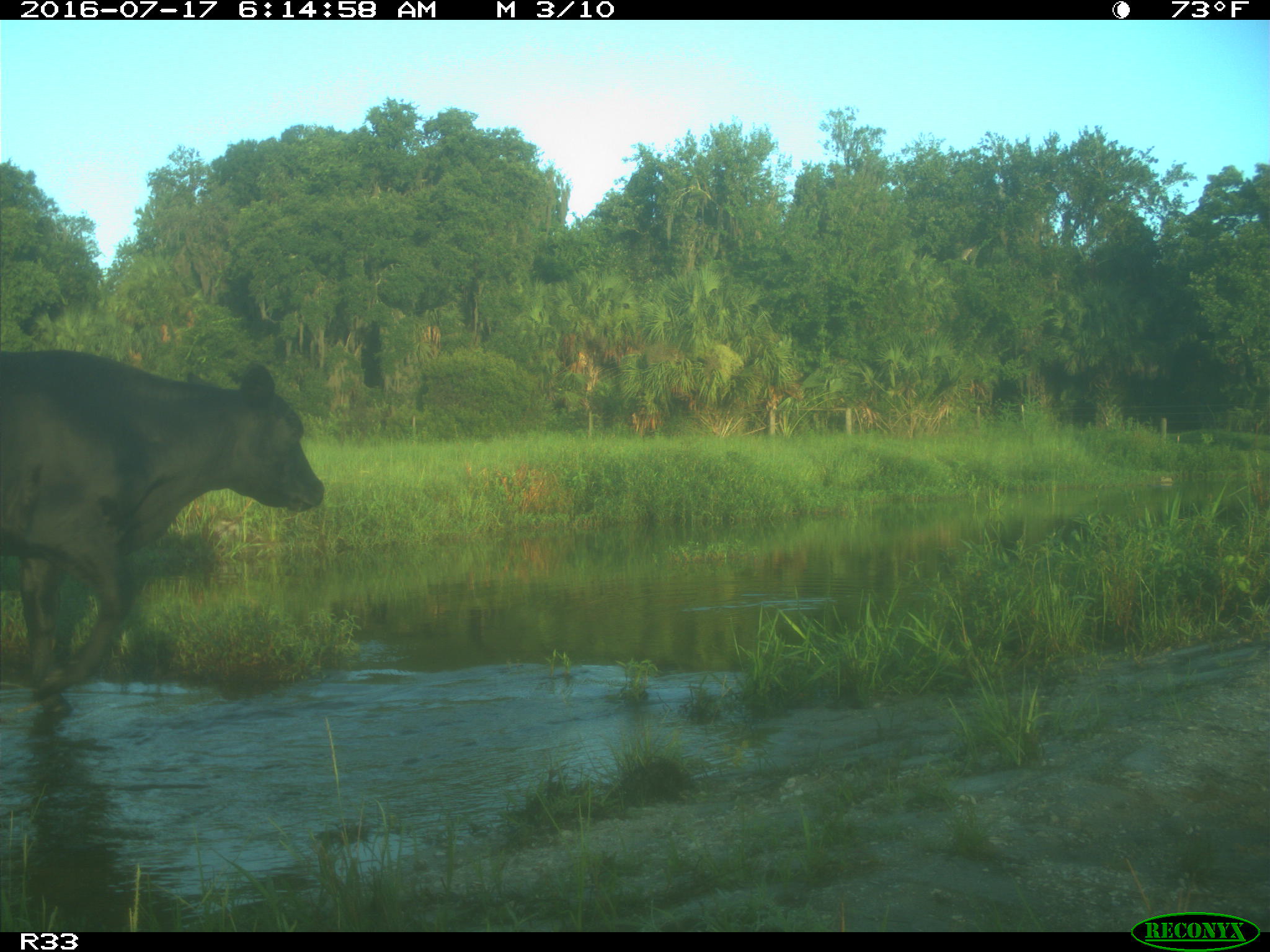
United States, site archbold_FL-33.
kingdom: Animalia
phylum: Chordata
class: Mammalia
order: Artiodactyla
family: Bovidae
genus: Bos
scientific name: Bos taurus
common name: domestic cow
Bos taurus (domestic cow).